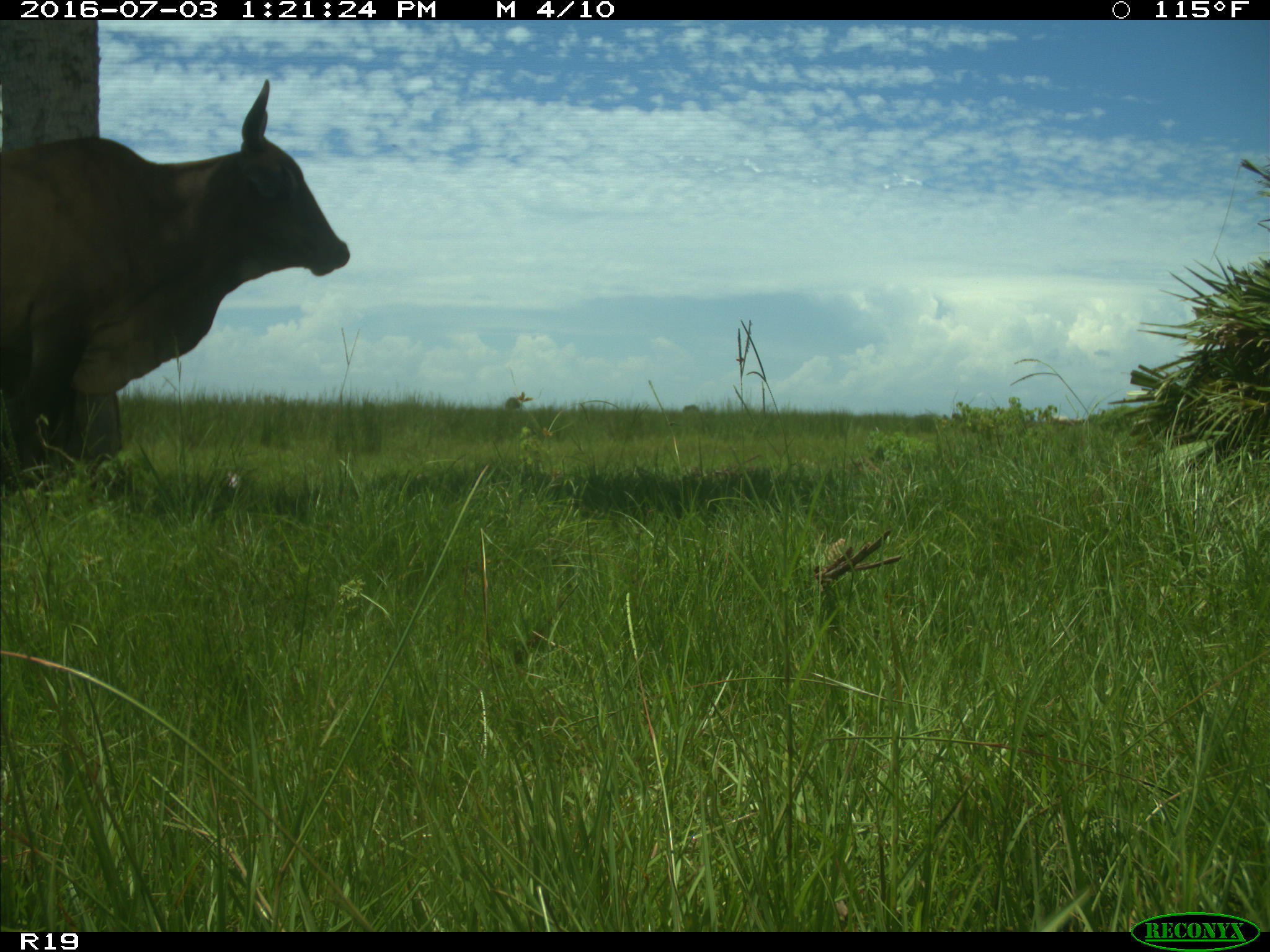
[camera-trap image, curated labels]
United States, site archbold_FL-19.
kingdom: Animalia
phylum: Chordata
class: Mammalia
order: Artiodactyla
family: Bovidae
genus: Bos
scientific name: Bos taurus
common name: domestic cow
Bos taurus (domestic cow).